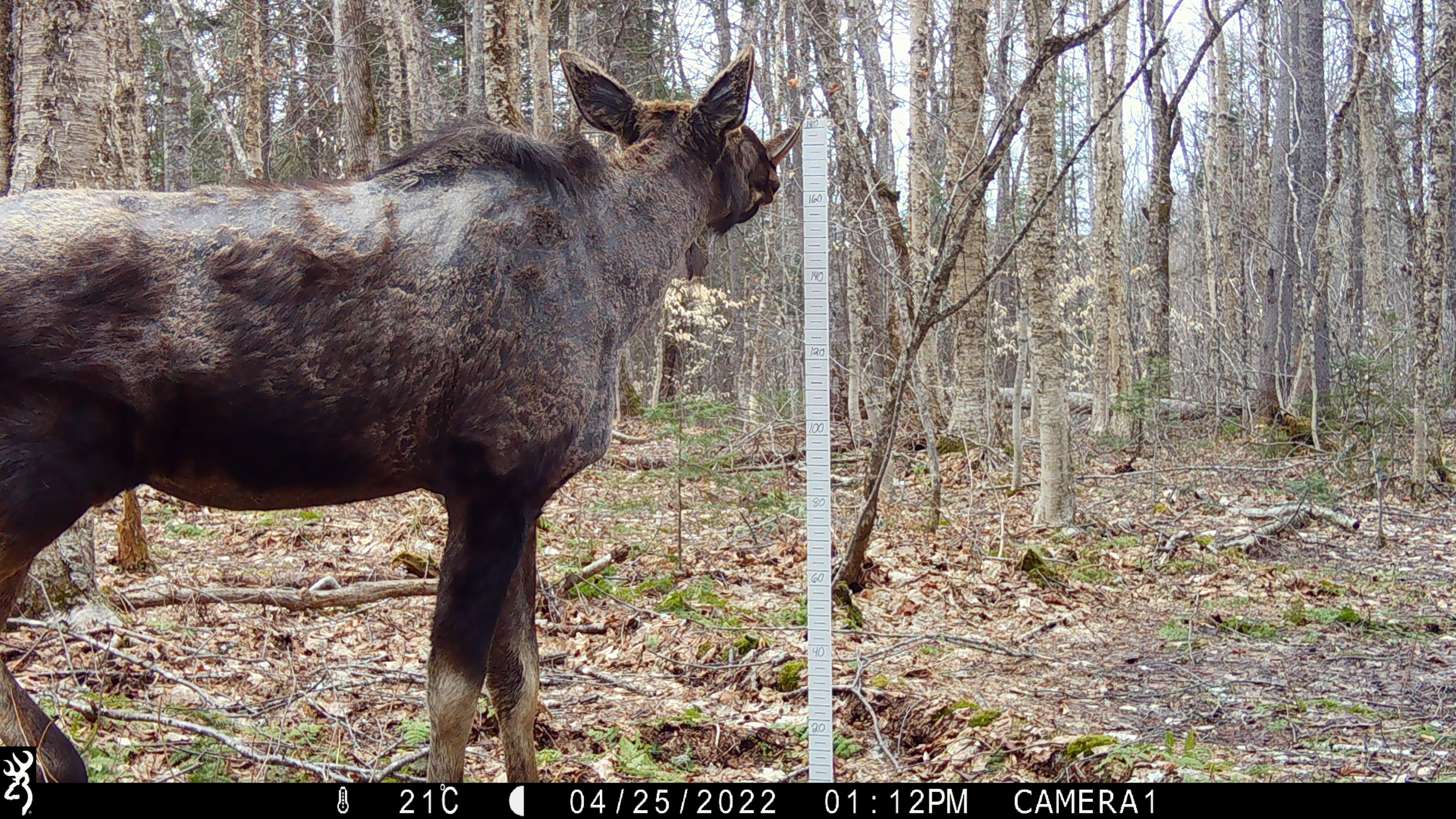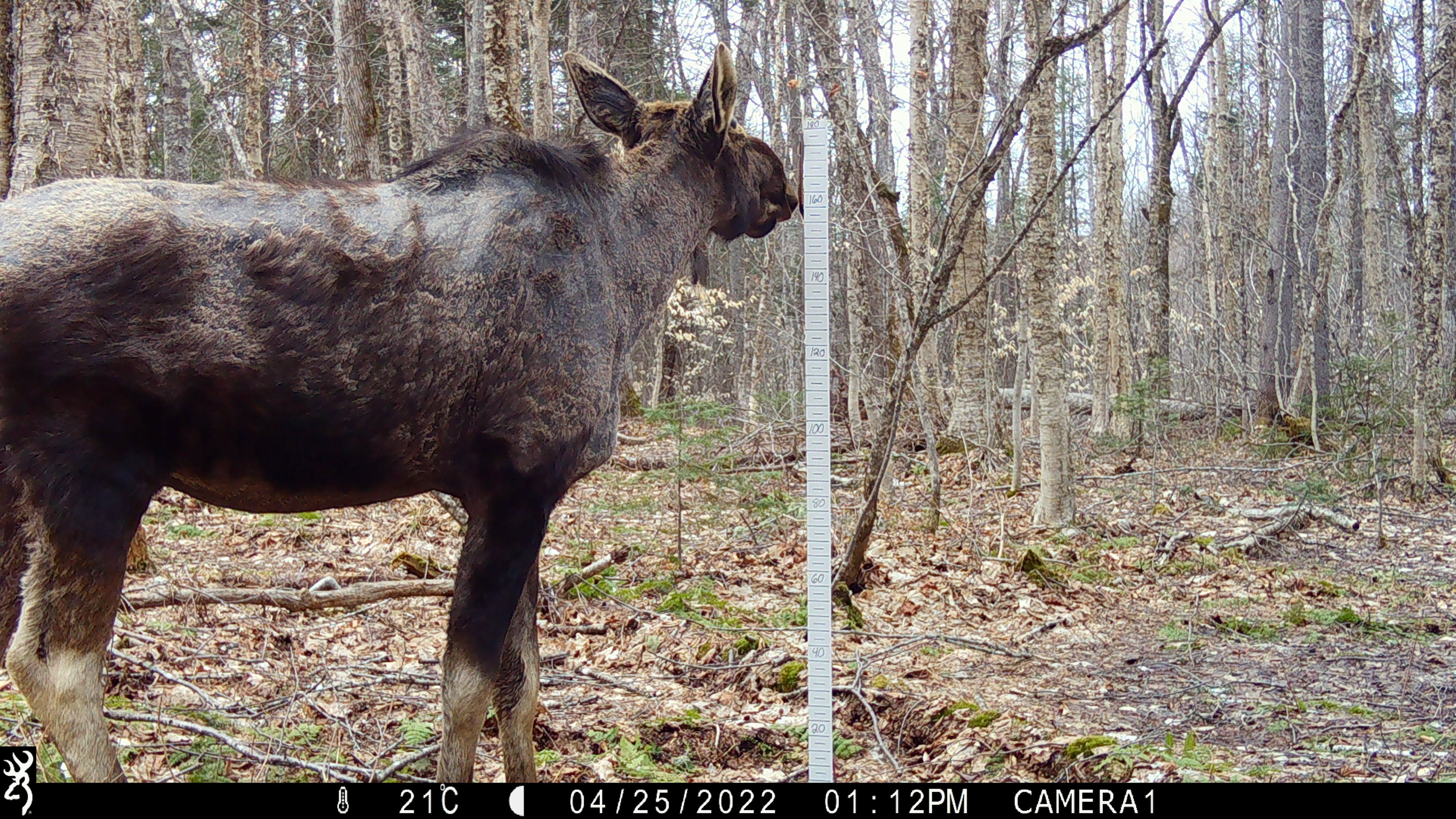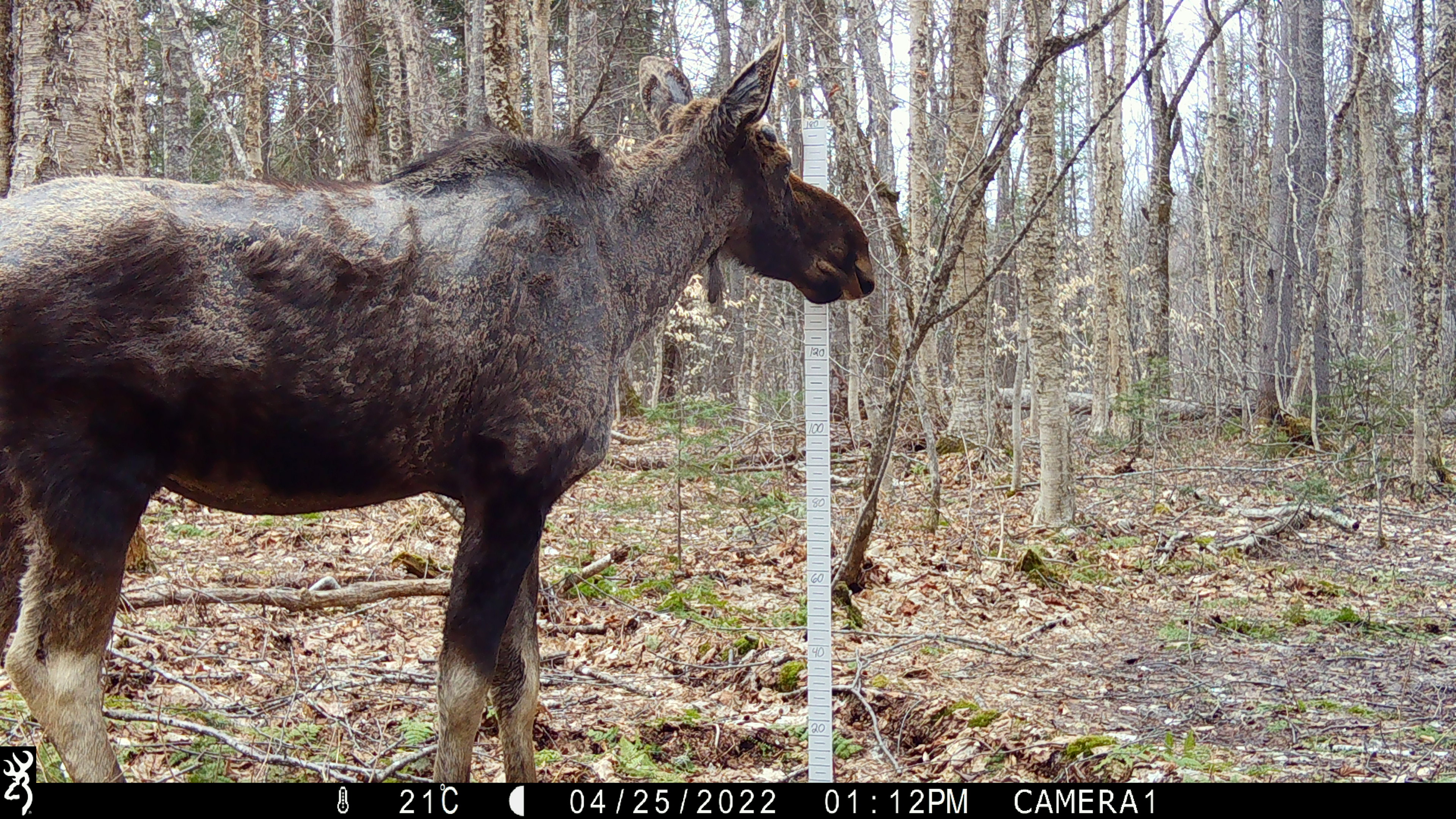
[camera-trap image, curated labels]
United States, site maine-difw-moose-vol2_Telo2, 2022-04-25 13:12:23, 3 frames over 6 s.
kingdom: Animalia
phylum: Chordata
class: Mammalia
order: Artiodactyla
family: Cervidae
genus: Alces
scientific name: Alces alces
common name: moose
Moose (Alces alces).